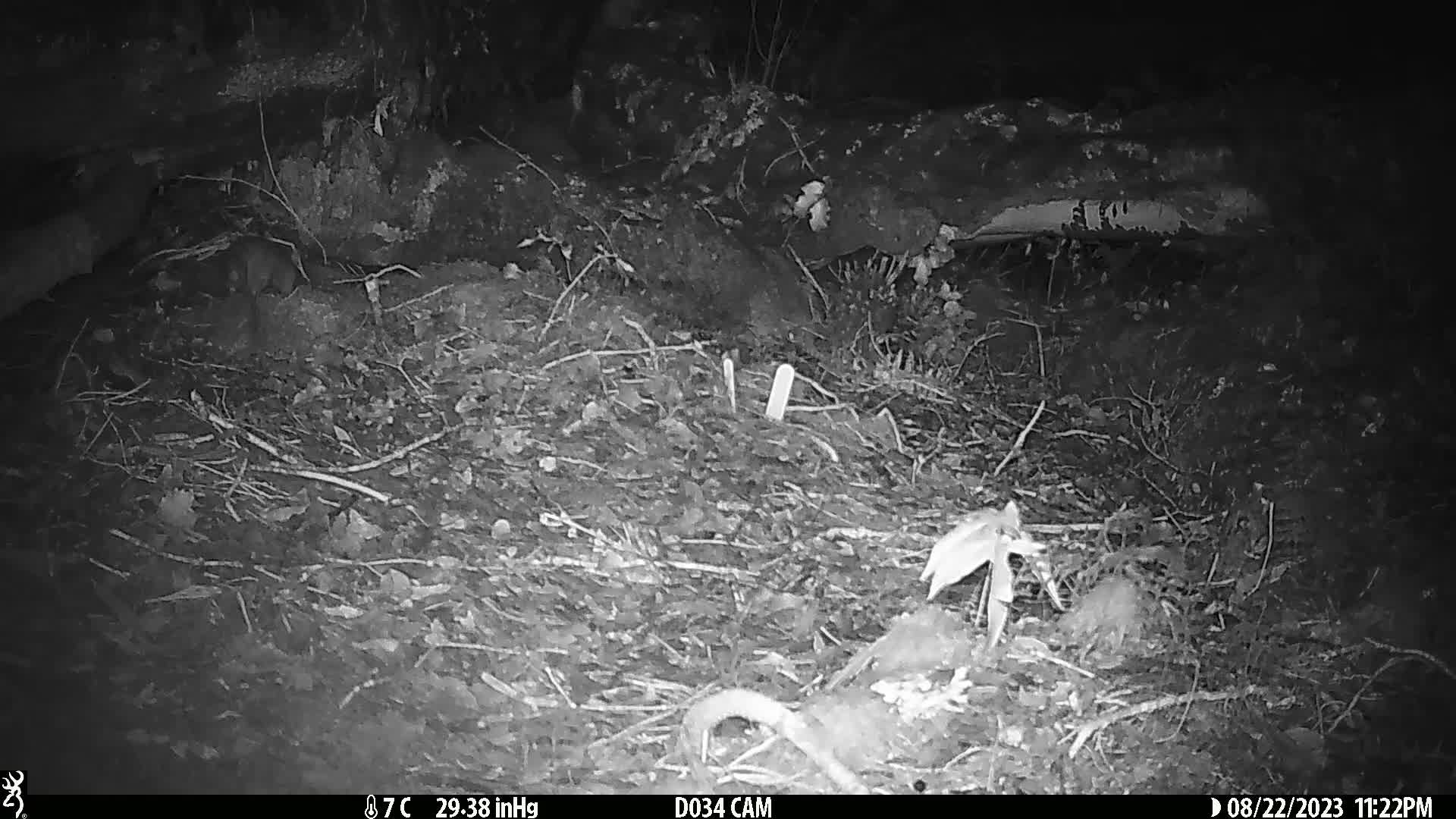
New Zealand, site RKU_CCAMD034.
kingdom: Animalia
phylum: Chordata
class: Mammalia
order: Rodentia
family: Muridae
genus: Rattus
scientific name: Rattus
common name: rat